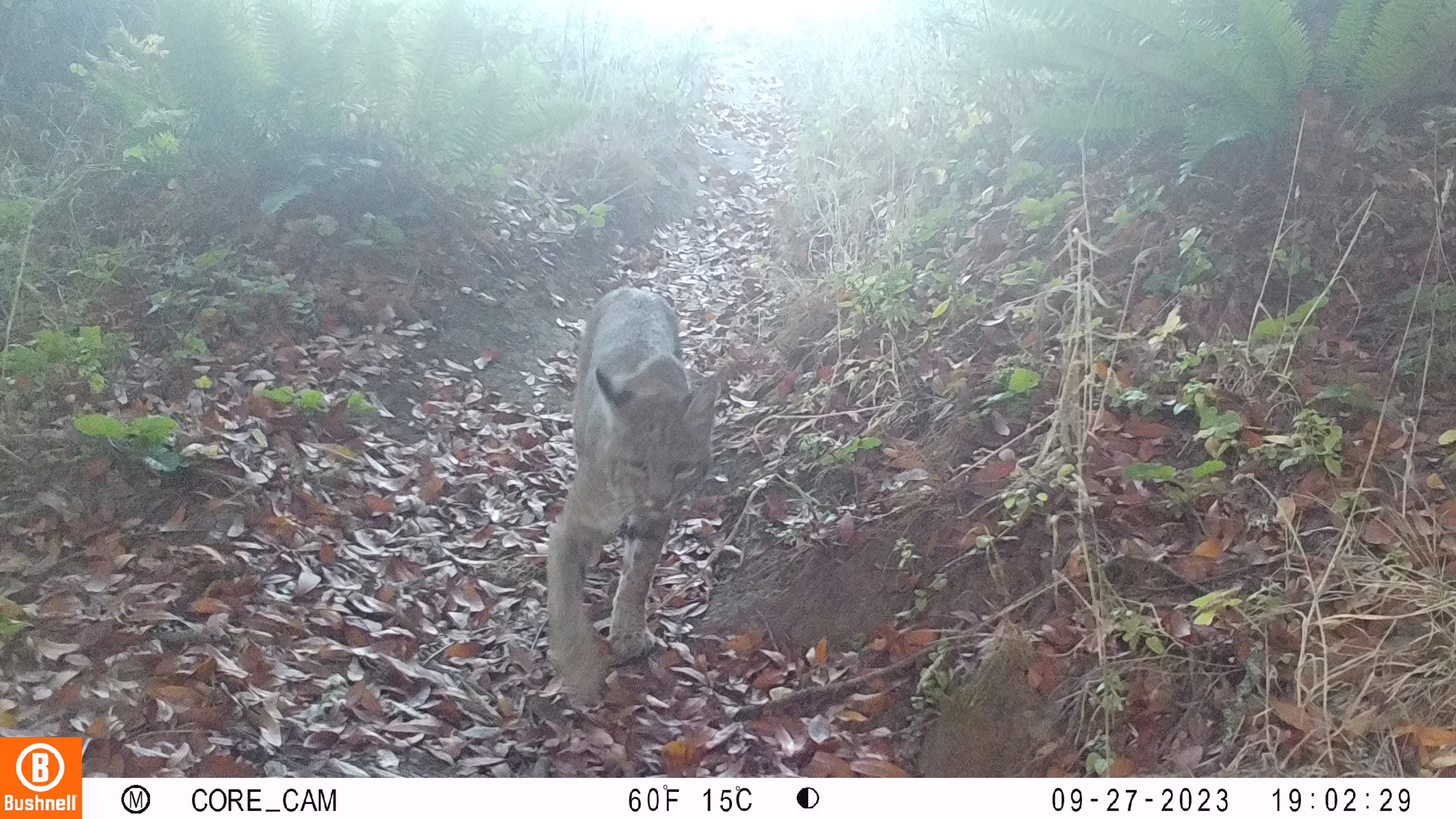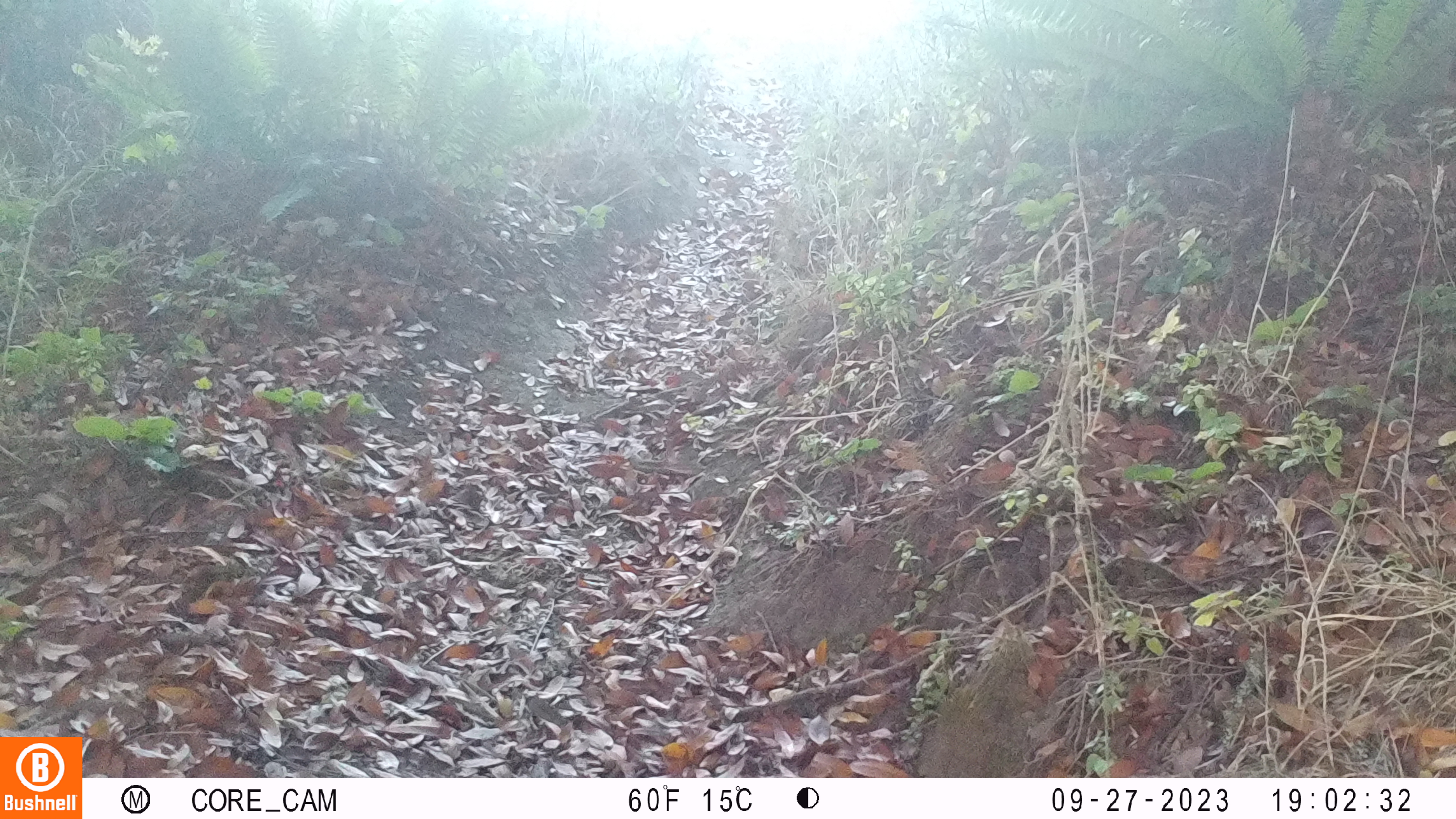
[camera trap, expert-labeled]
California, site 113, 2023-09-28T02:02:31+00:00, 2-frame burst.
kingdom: Animalia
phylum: Chordata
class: Mammalia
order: Carnivora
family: Felidae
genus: Lynx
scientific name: Lynx rufus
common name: bobcat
Bobcat (Lynx rufus).